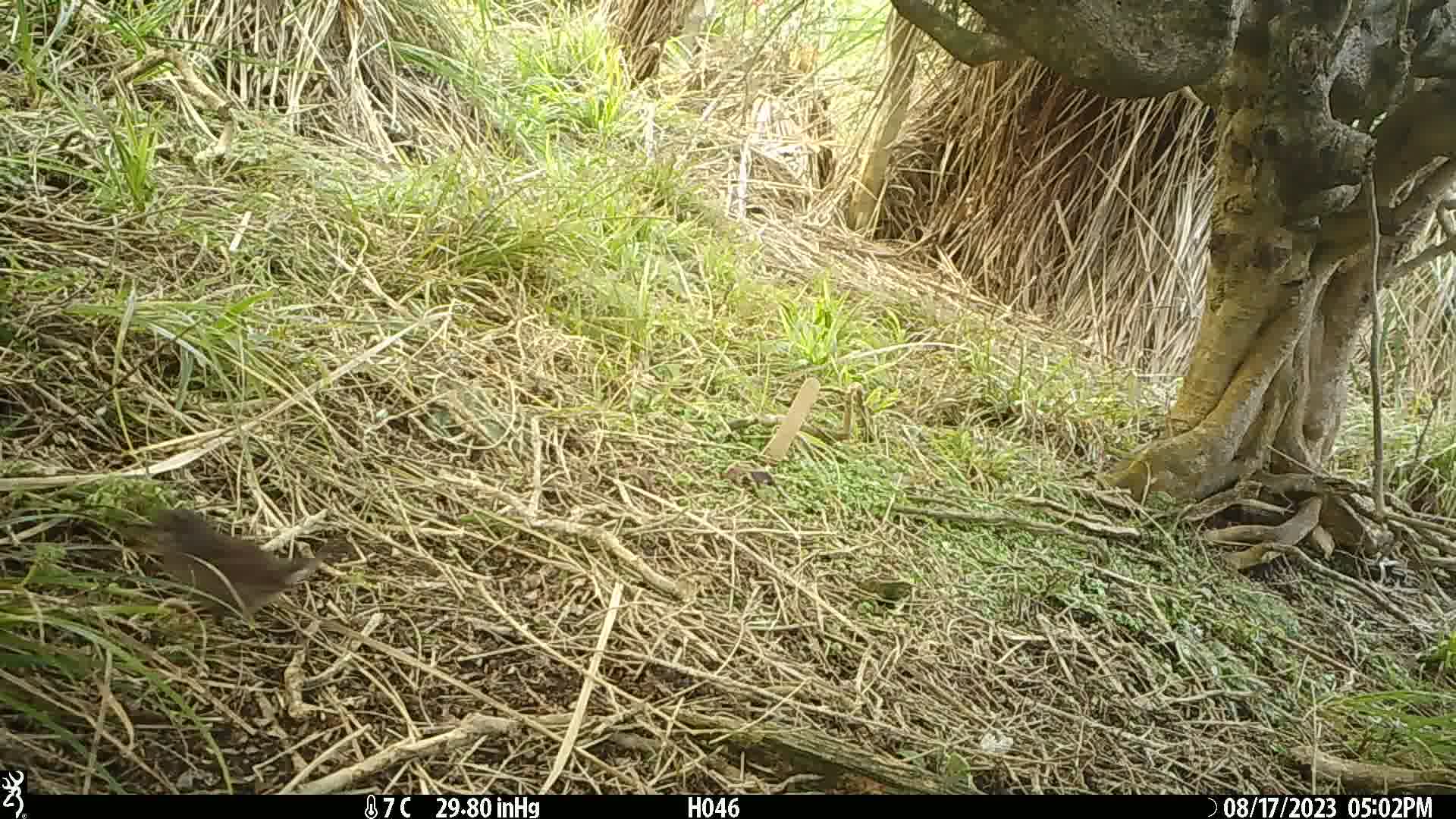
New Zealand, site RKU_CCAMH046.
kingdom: Animalia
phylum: Chordata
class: Aves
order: Passeriformes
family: Prunellidae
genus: Prunella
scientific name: Prunella modularis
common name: dunnock